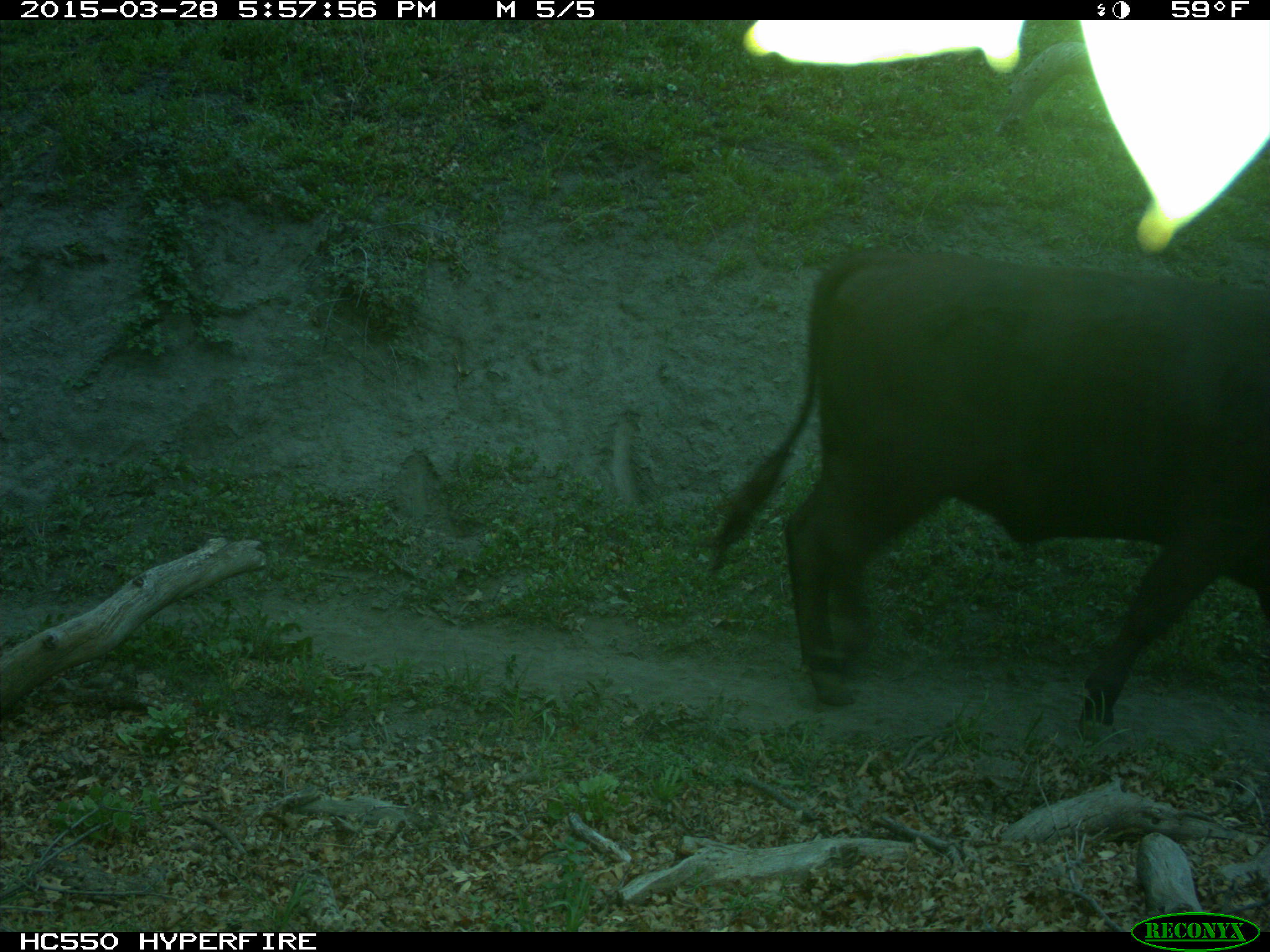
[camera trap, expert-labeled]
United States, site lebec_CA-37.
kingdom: Animalia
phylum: Chordata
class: Mammalia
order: Artiodactyla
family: Bovidae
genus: Bos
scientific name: Bos taurus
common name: domestic cow